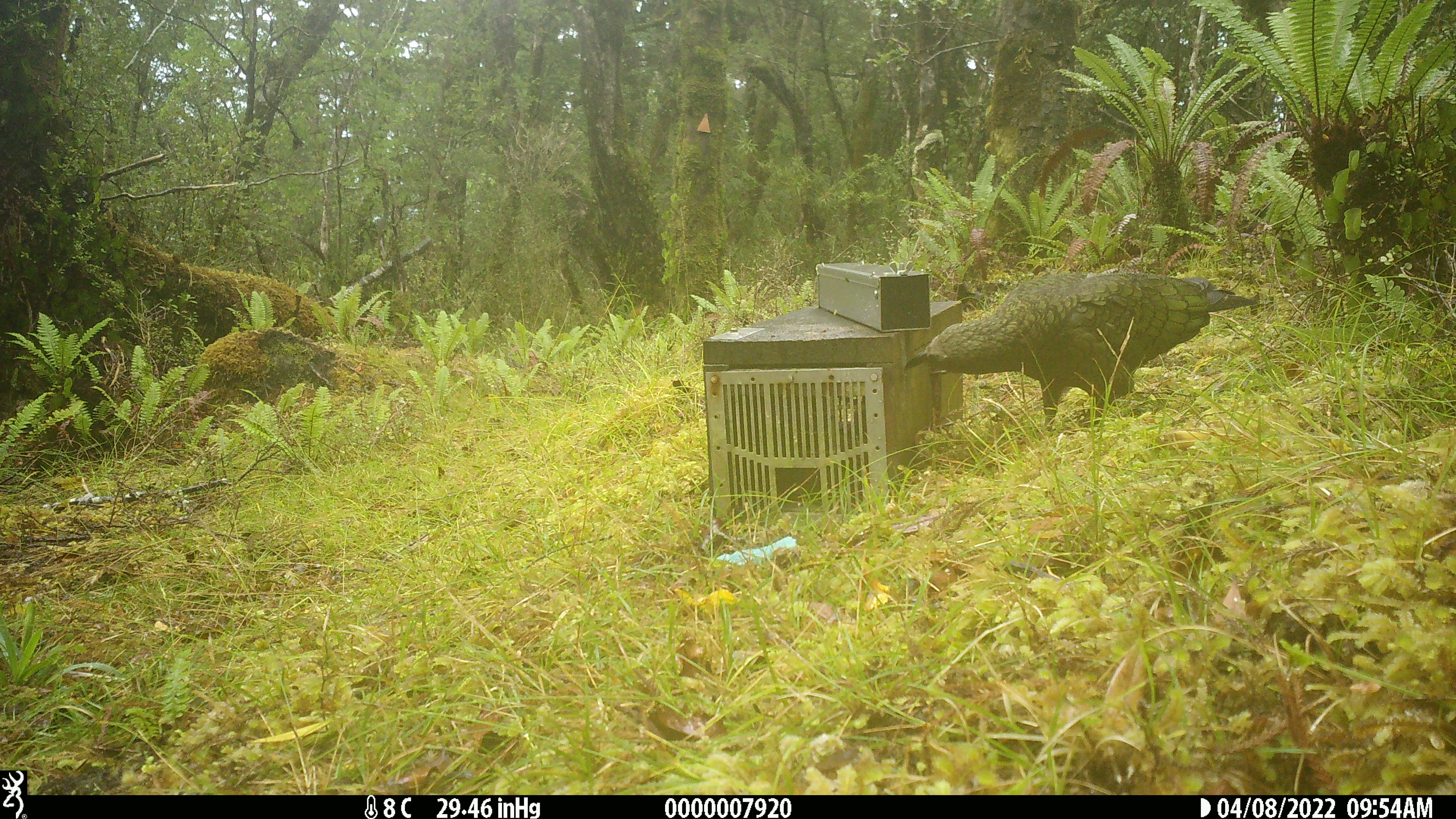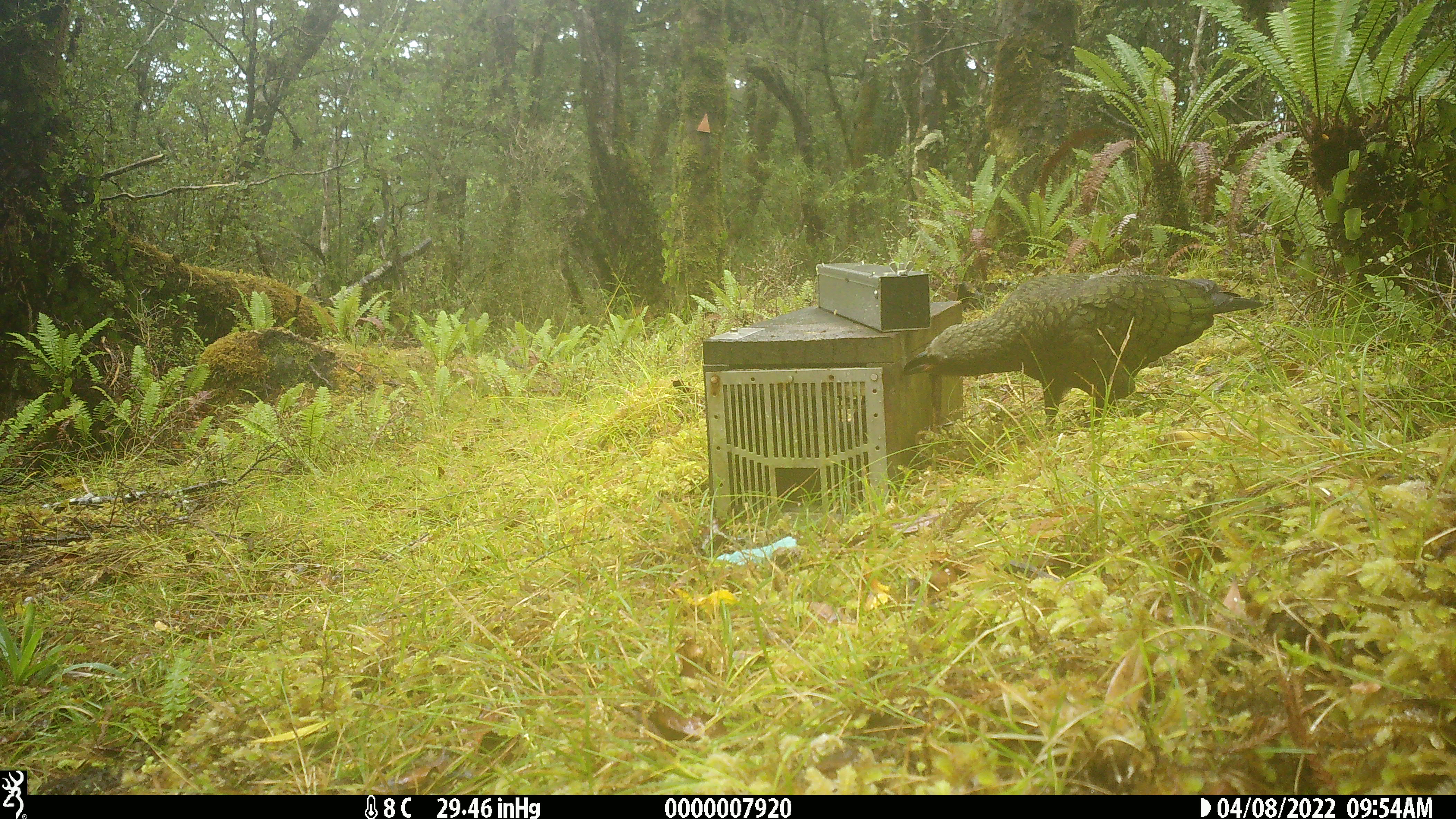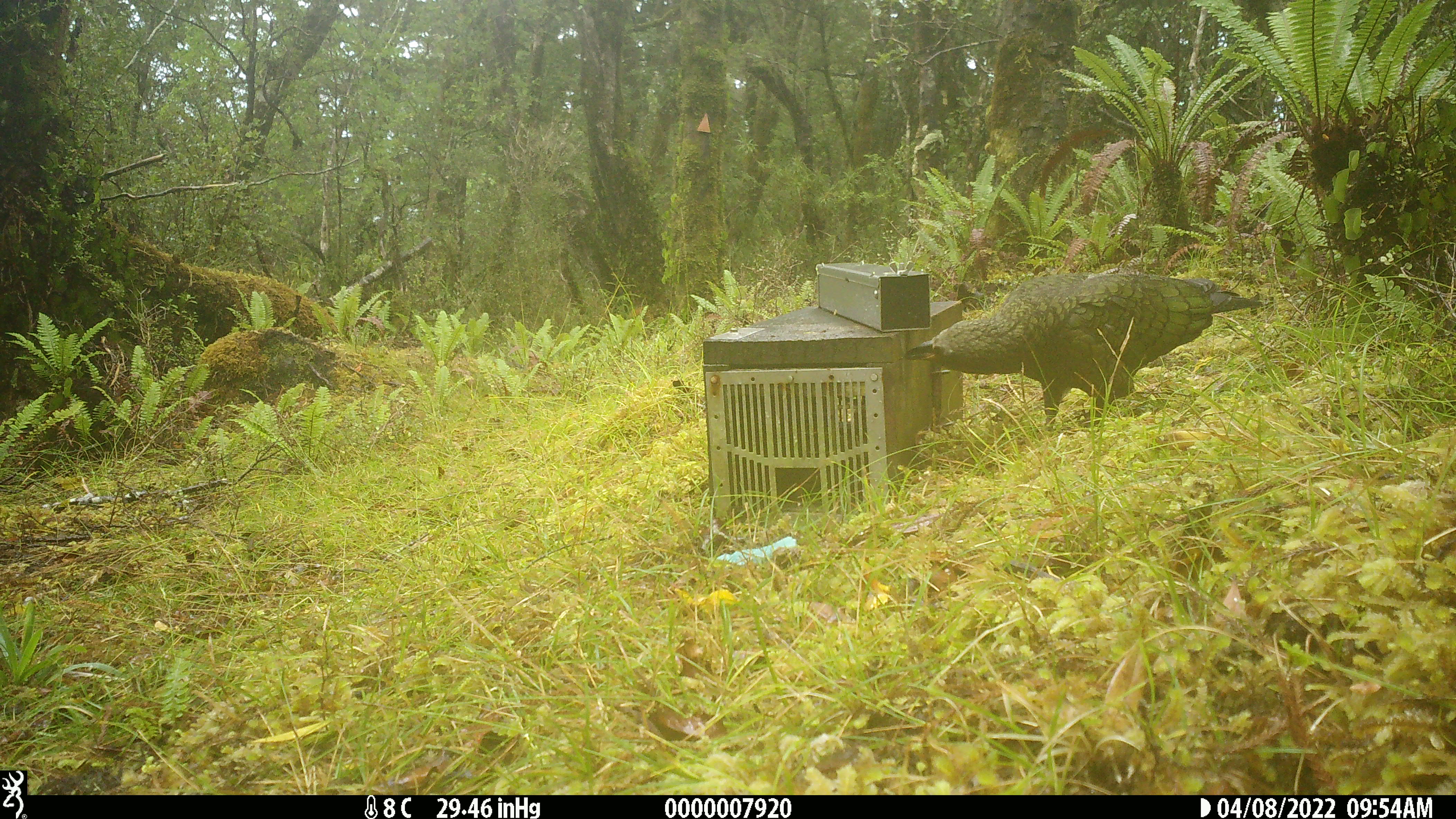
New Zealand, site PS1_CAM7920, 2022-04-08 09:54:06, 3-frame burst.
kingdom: Animalia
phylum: Chordata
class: Aves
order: Psittaciformes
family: Strigopidae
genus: Nestor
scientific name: Nestor notabilis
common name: kea